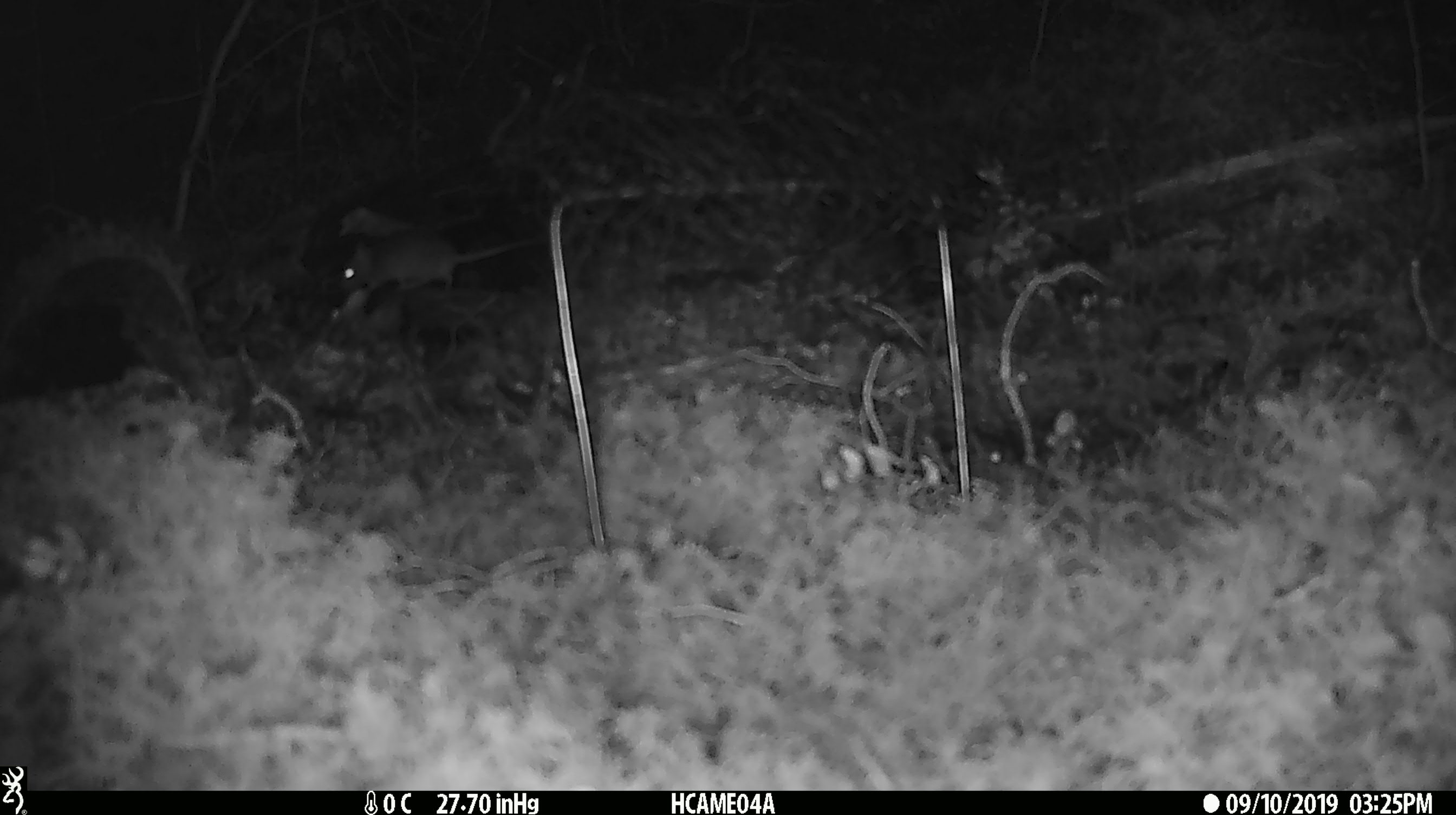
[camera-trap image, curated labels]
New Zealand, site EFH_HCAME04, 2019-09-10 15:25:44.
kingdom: Animalia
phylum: Chordata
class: Mammalia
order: Rodentia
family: Muridae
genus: Mus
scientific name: Mus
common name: mouse